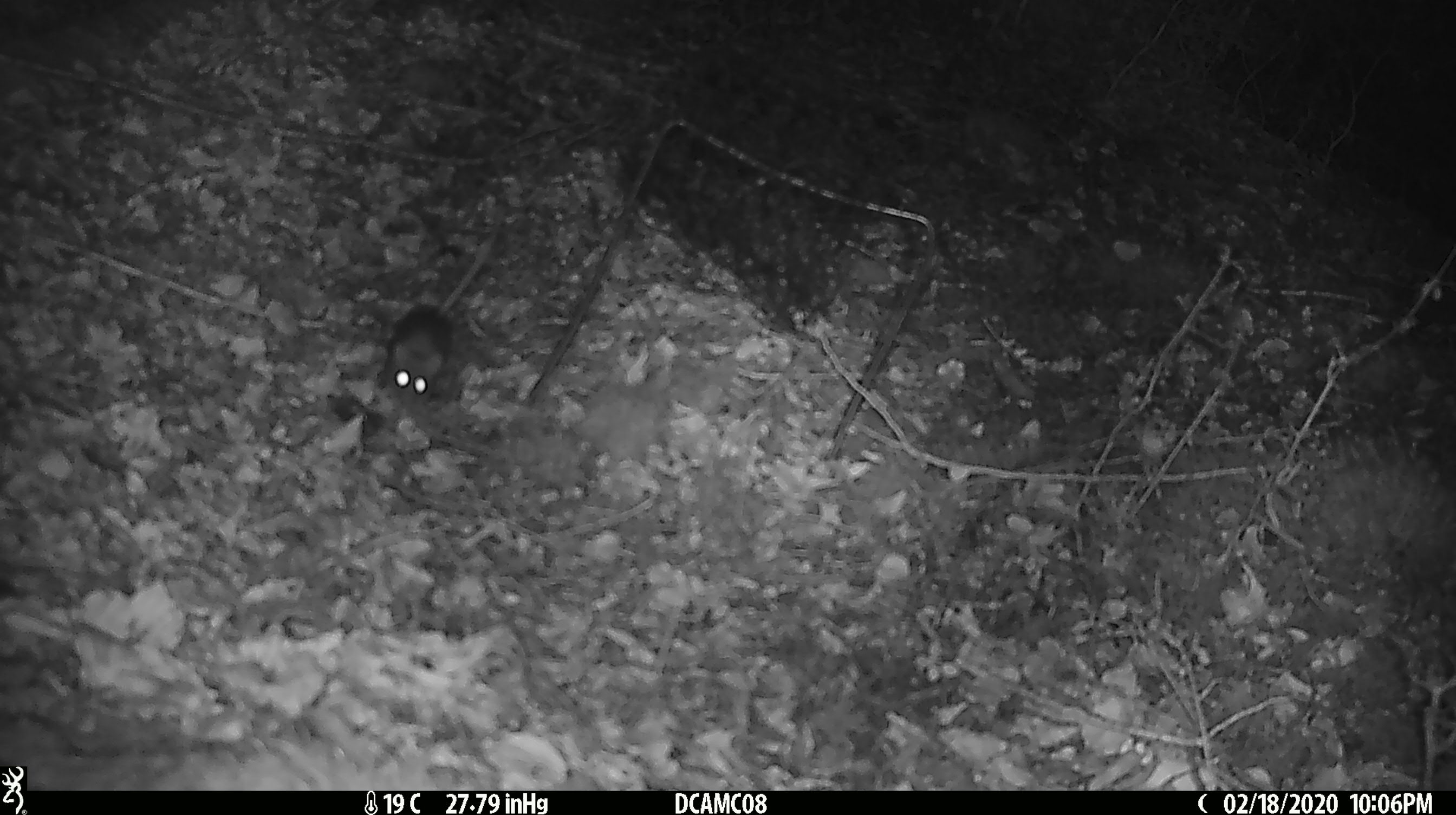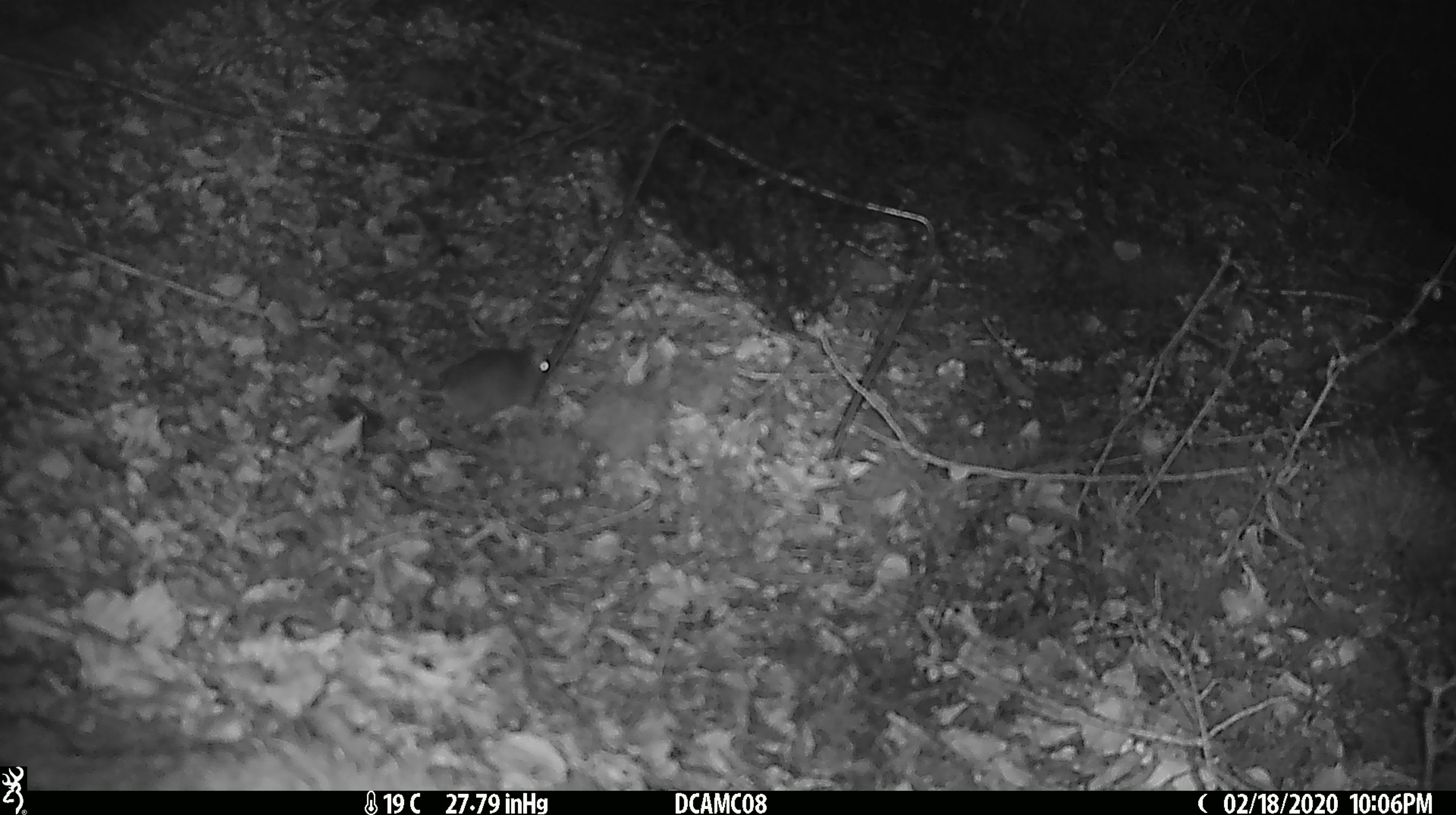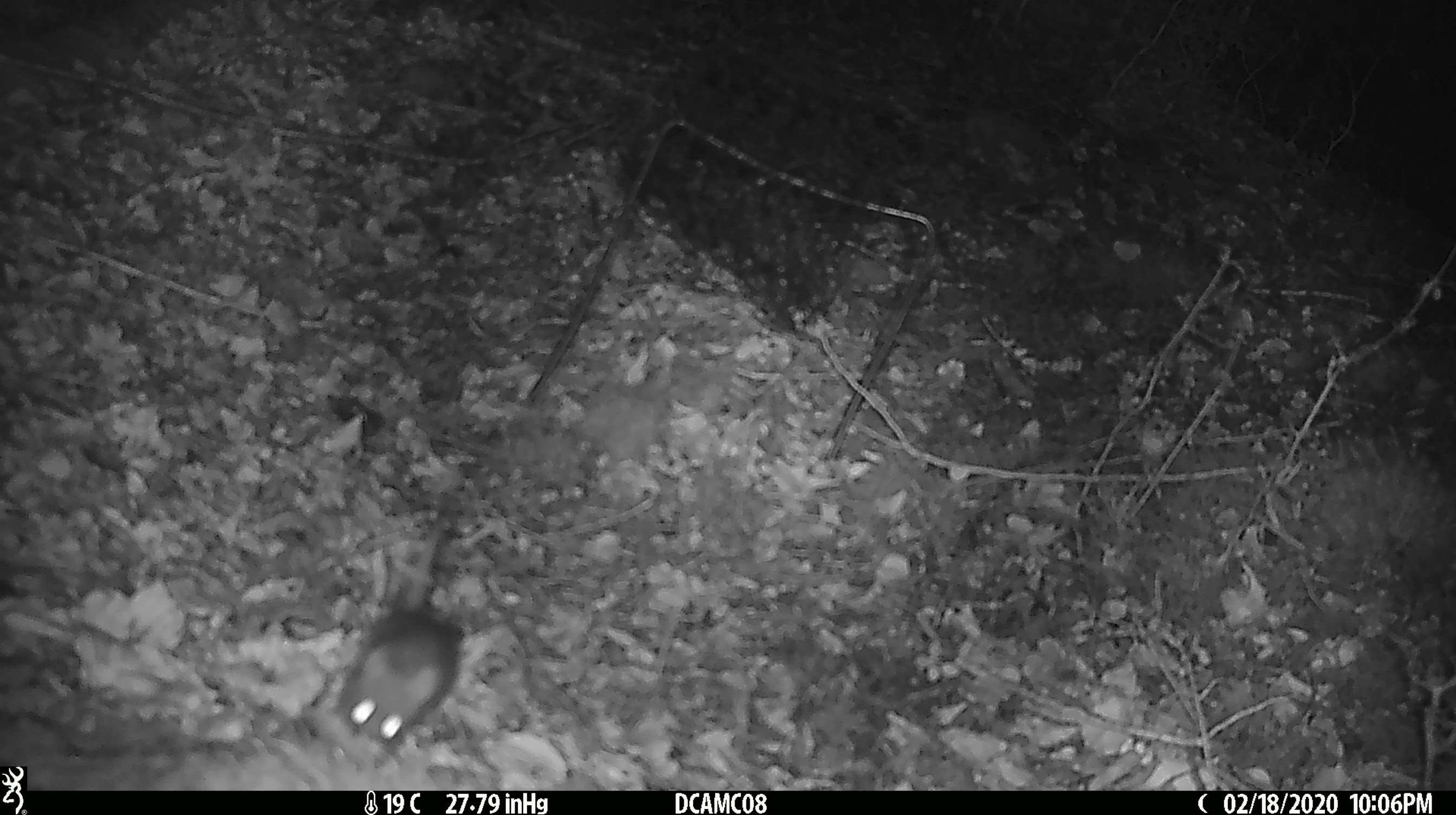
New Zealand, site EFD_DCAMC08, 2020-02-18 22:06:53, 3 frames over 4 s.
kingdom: Animalia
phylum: Chordata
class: Mammalia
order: Rodentia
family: Muridae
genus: Mus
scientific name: Mus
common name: mouse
Mouse (Mus).